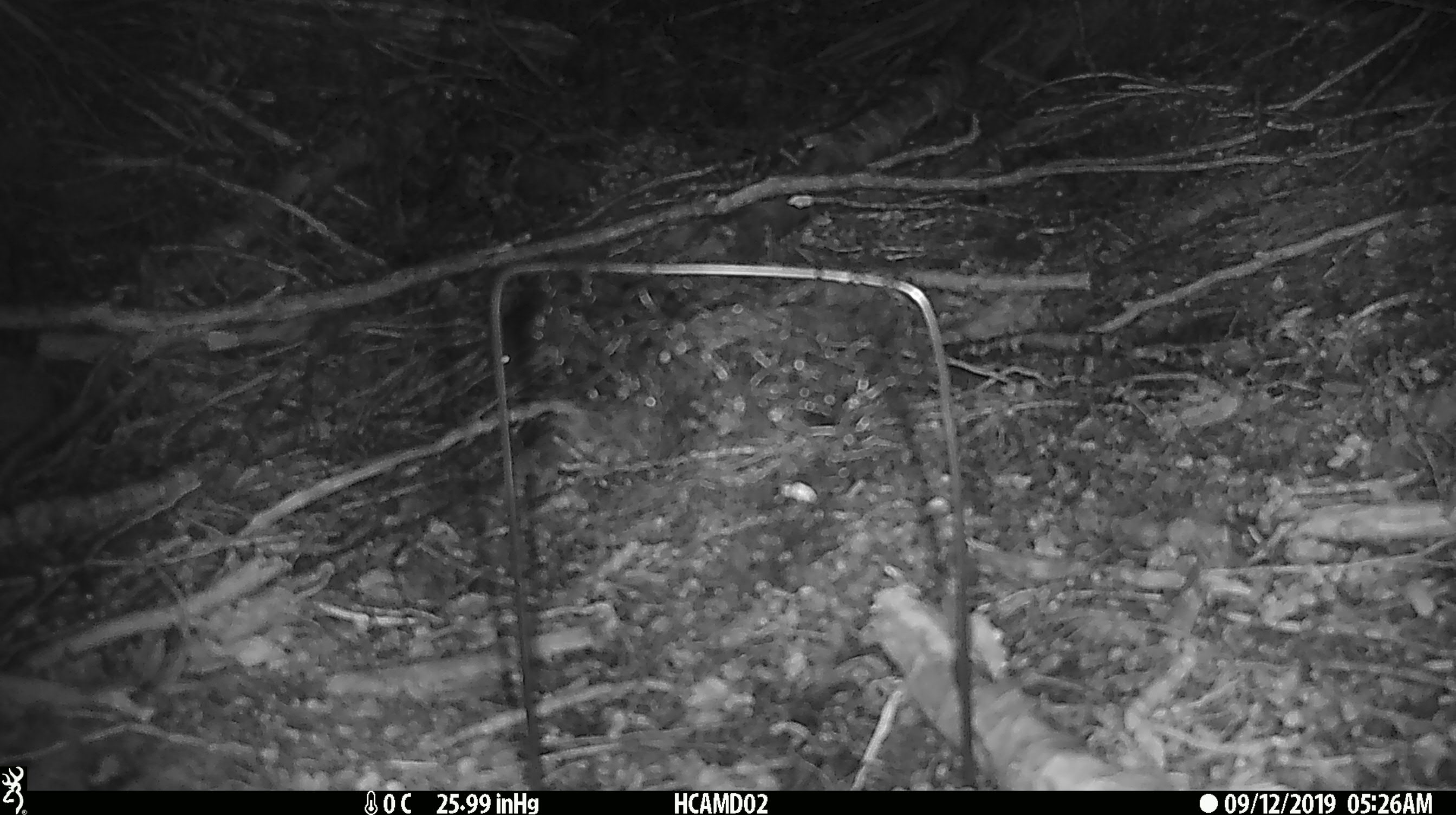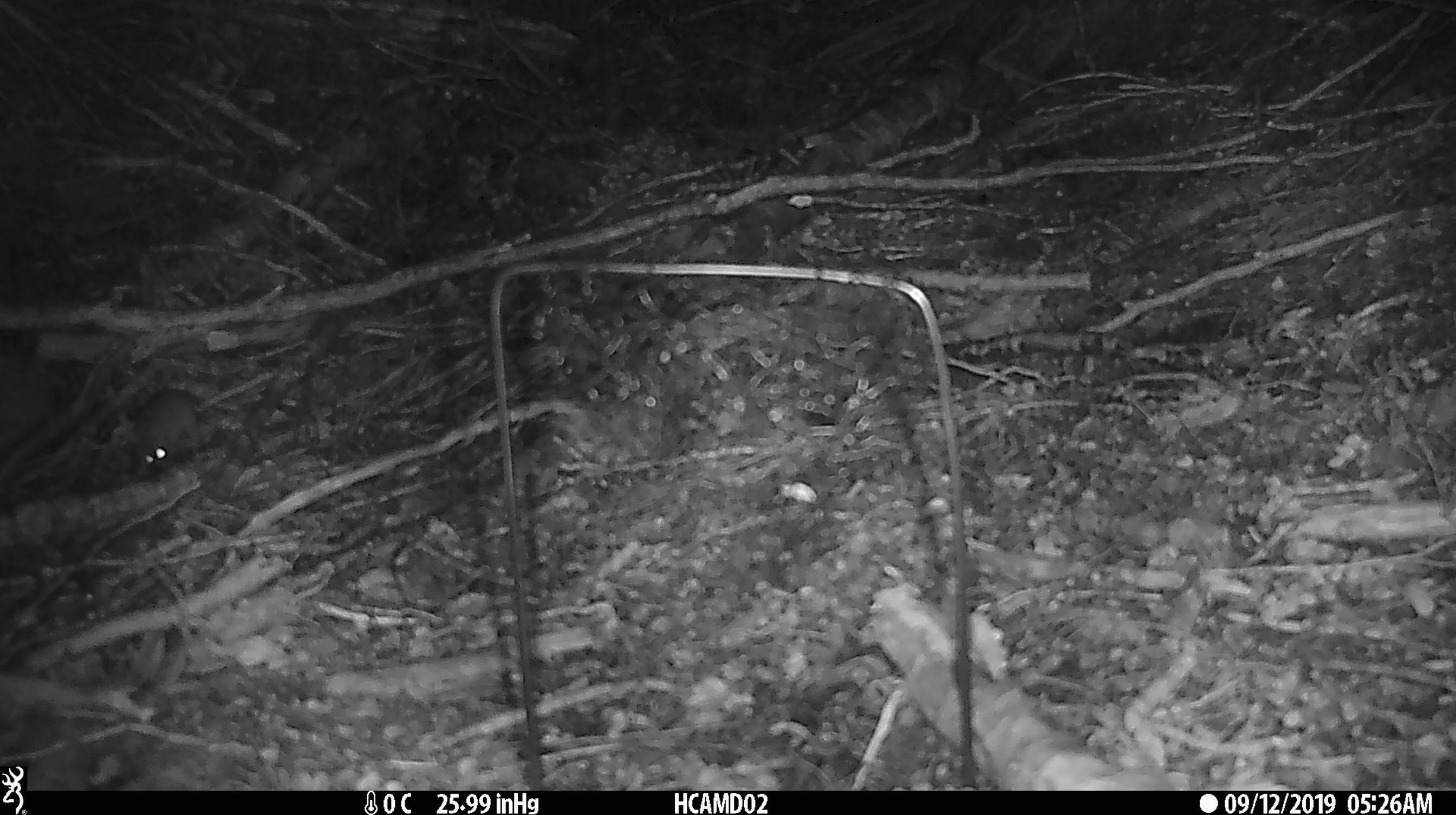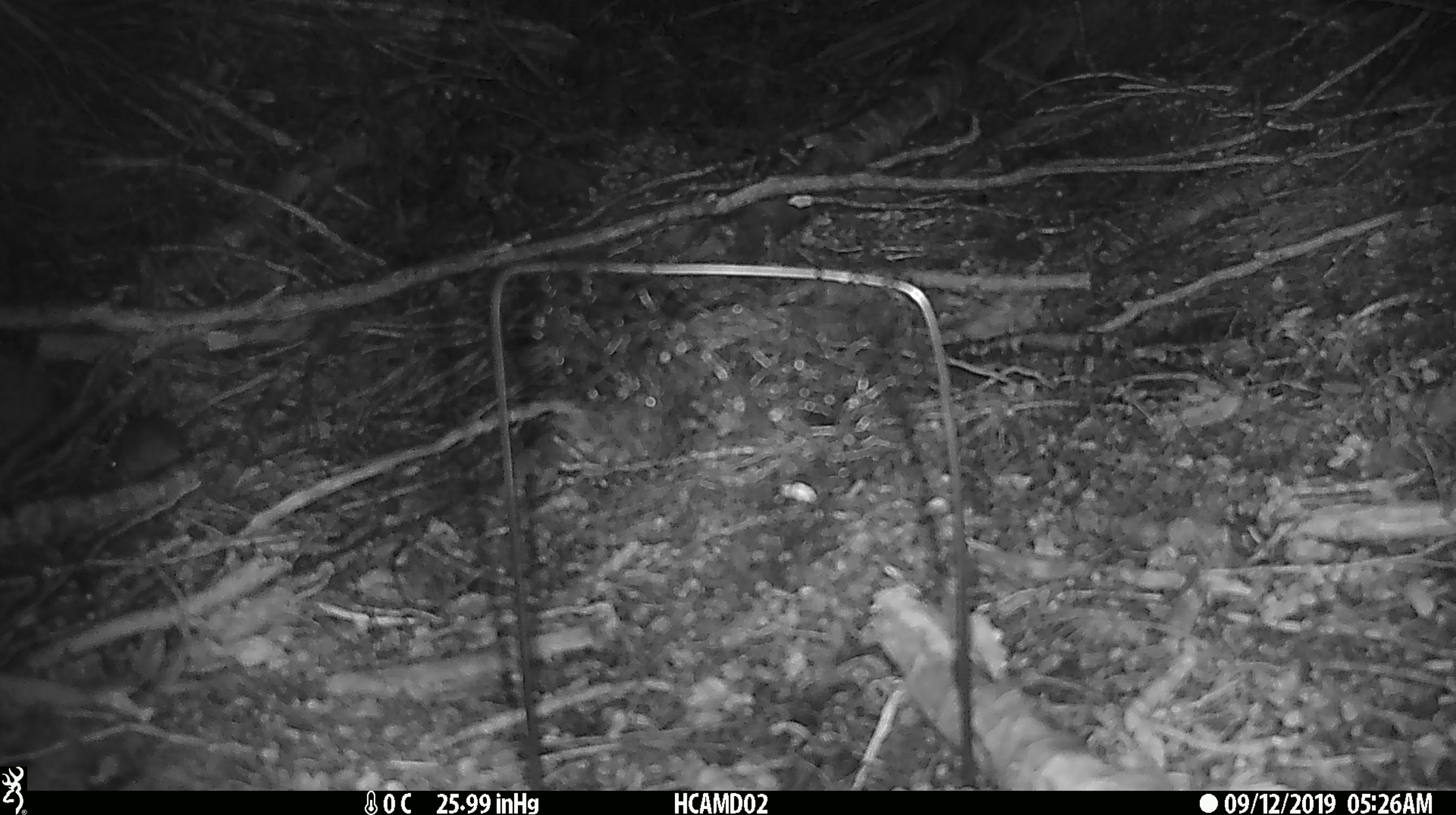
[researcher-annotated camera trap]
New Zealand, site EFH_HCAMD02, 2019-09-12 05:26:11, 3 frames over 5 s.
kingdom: Animalia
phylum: Chordata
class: Mammalia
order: Rodentia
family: Muridae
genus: Mus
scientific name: Mus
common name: mouse